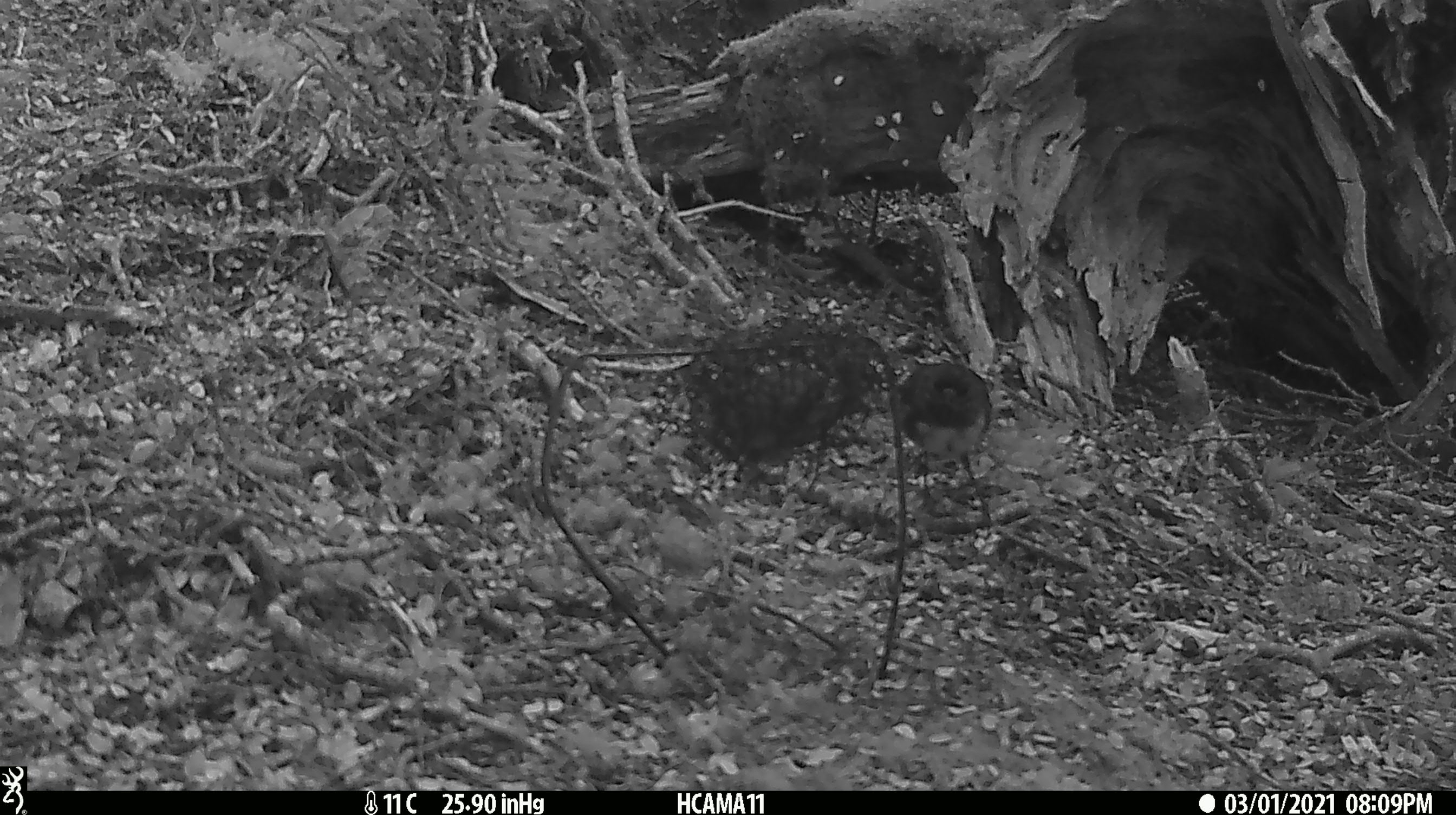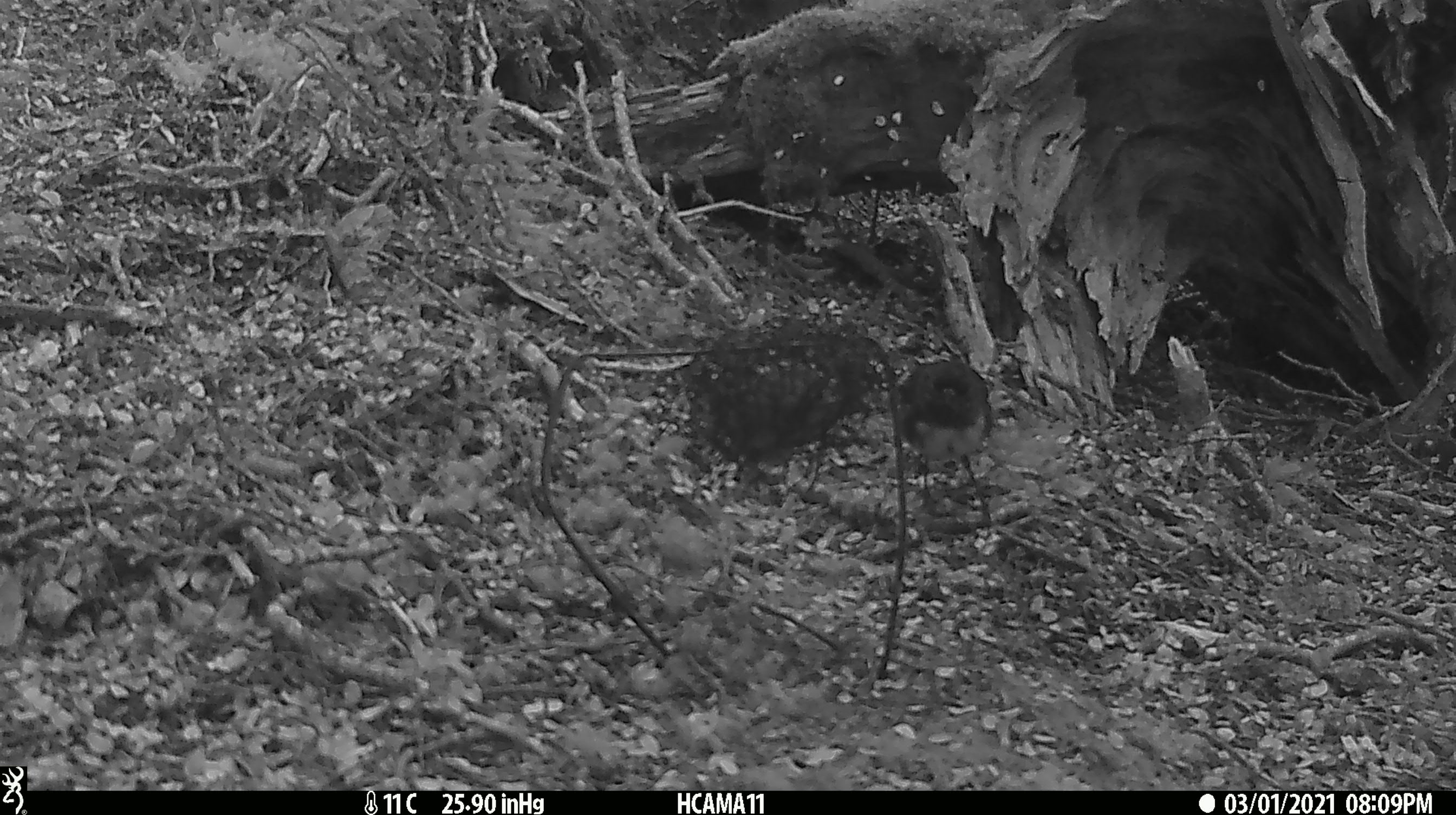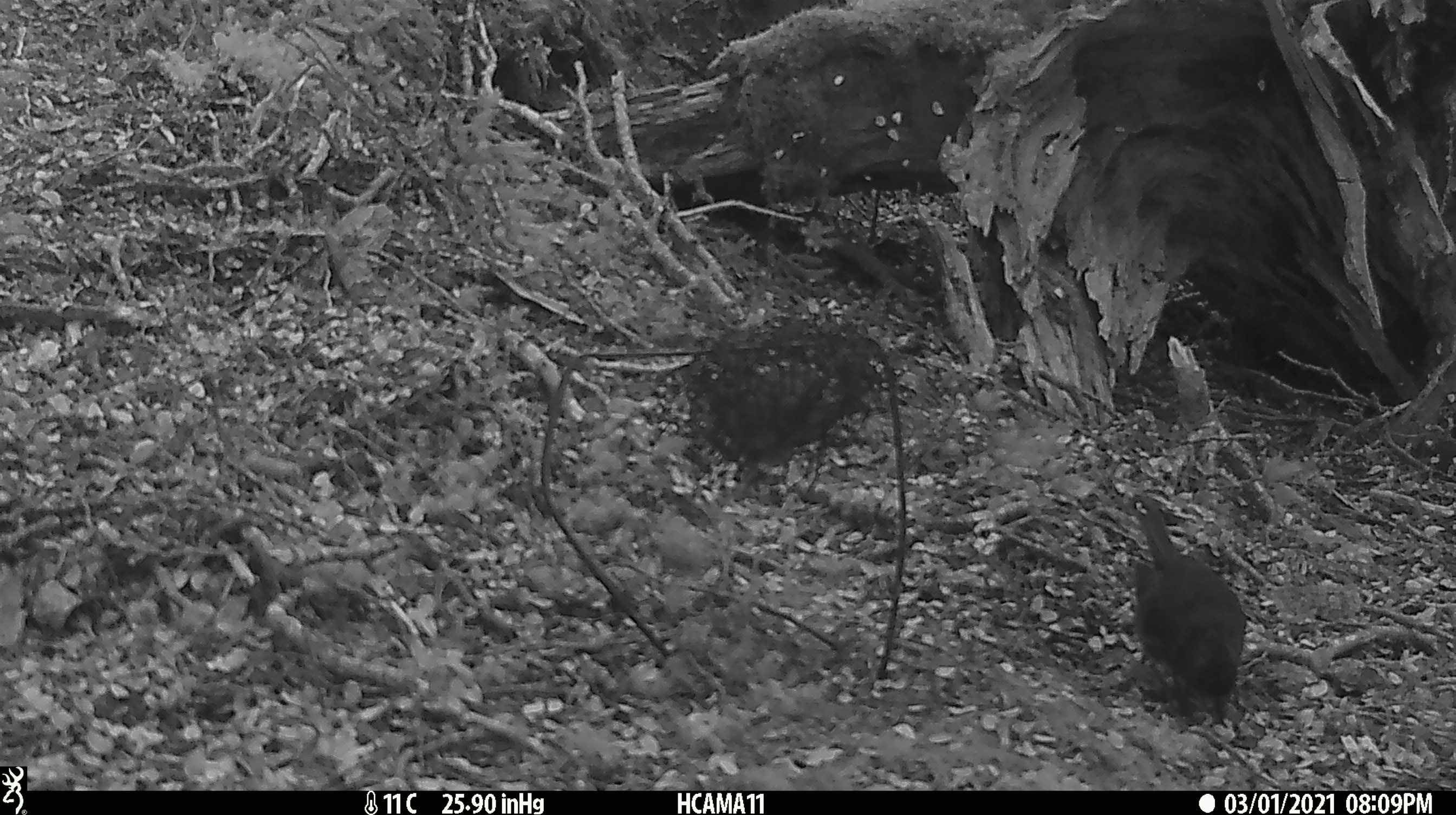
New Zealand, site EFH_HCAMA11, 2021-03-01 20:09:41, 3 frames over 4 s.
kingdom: Animalia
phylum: Chordata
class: Aves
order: Passeriformes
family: Petroicidae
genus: Petroica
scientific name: Petroica australis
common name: new zealand robin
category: robin